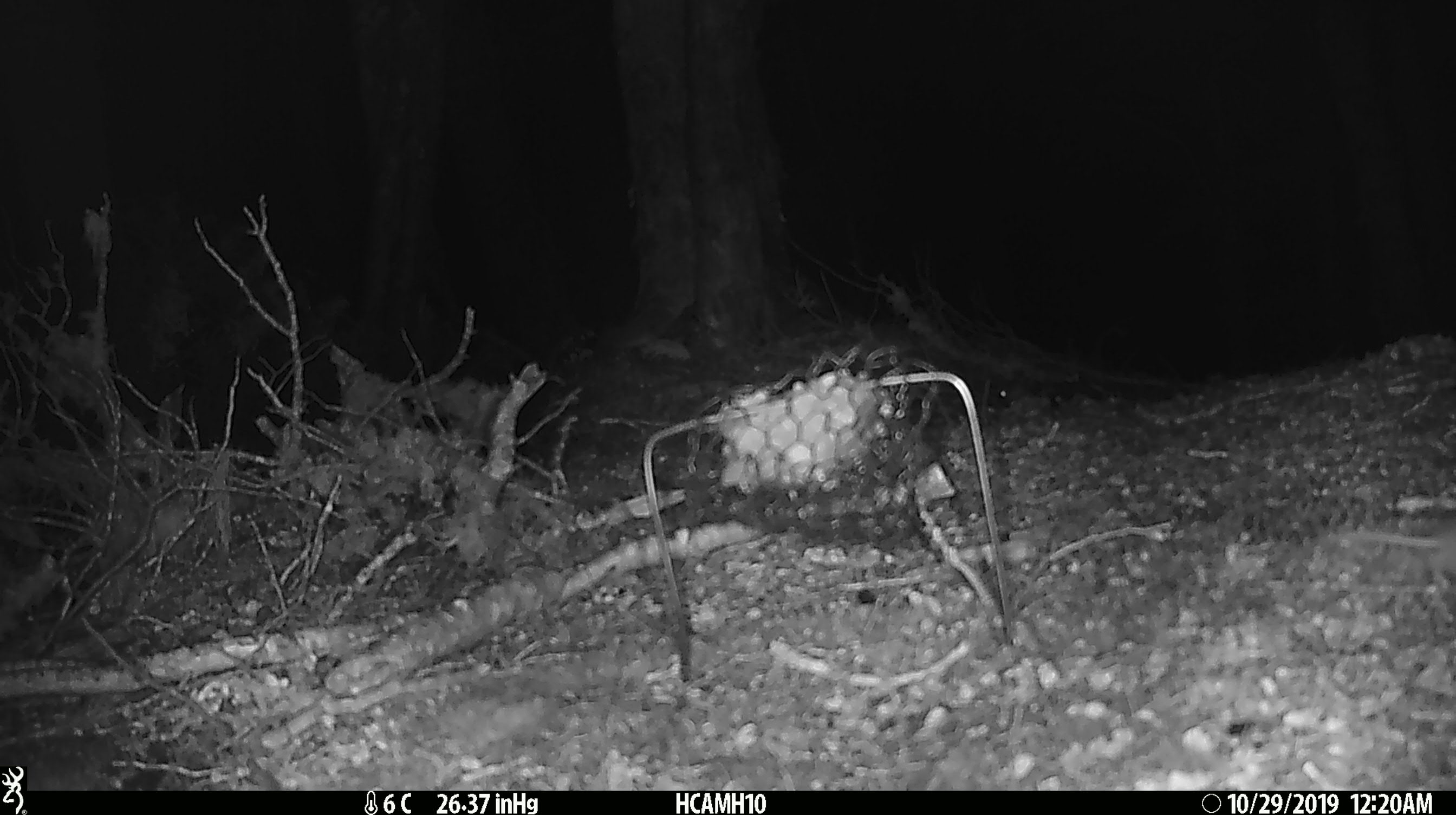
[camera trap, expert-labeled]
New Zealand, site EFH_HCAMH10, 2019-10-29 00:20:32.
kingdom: Animalia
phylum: Chordata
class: Mammalia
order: Rodentia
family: Muridae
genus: Mus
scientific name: Mus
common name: mouse